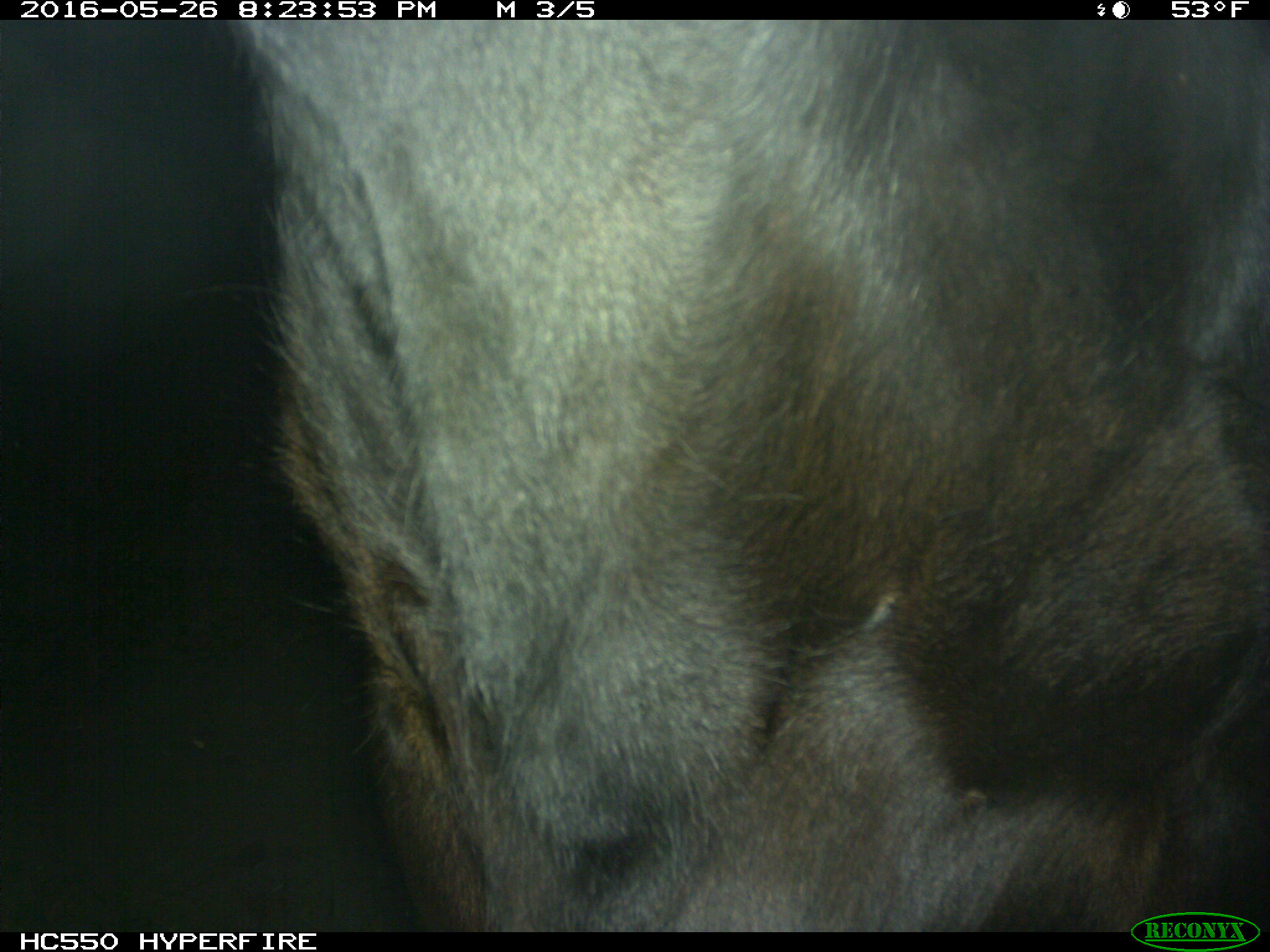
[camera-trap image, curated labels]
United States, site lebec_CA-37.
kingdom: Animalia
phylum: Chordata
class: Mammalia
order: Artiodactyla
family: Bovidae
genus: Bos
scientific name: Bos taurus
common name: domestic cow